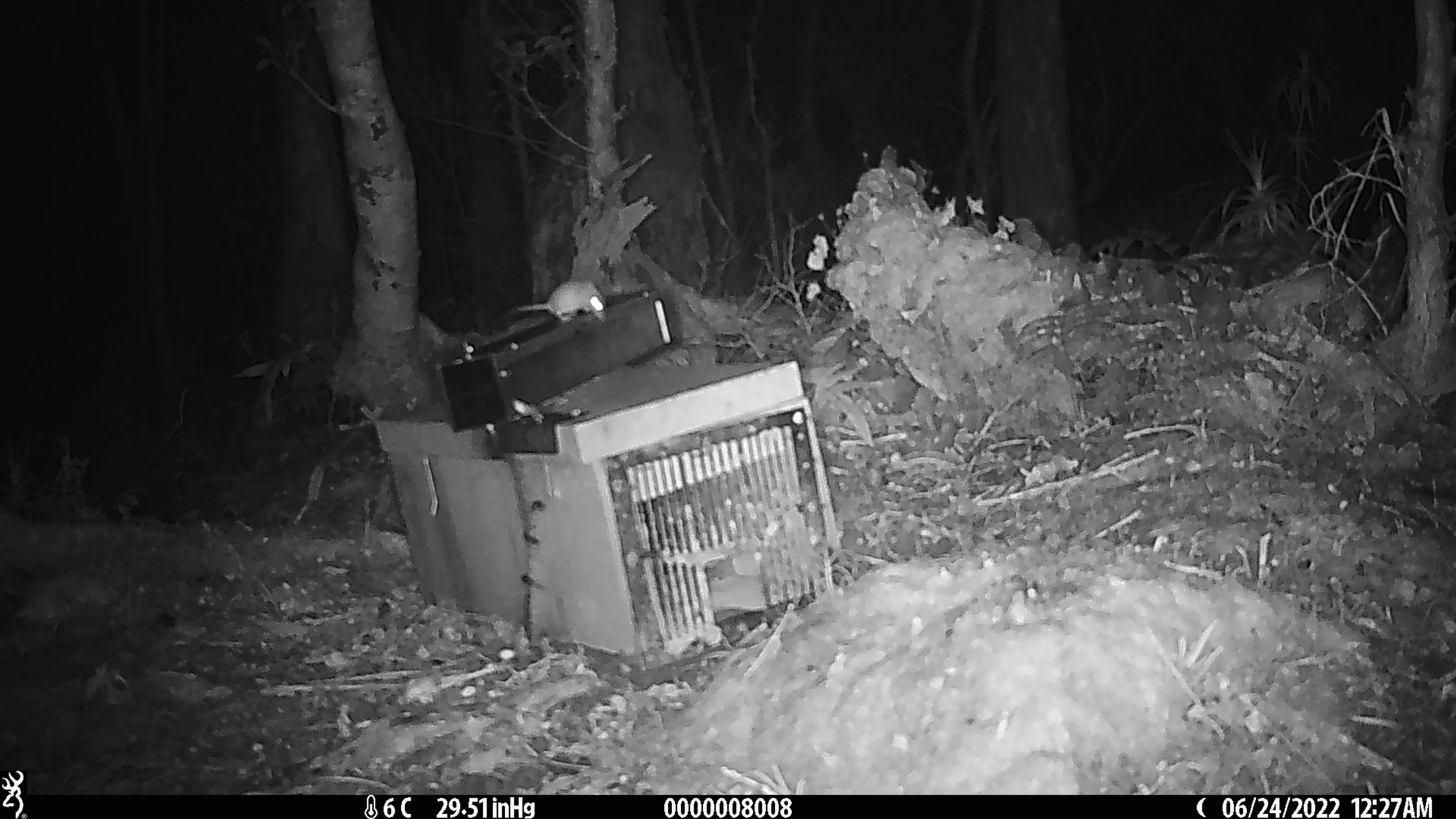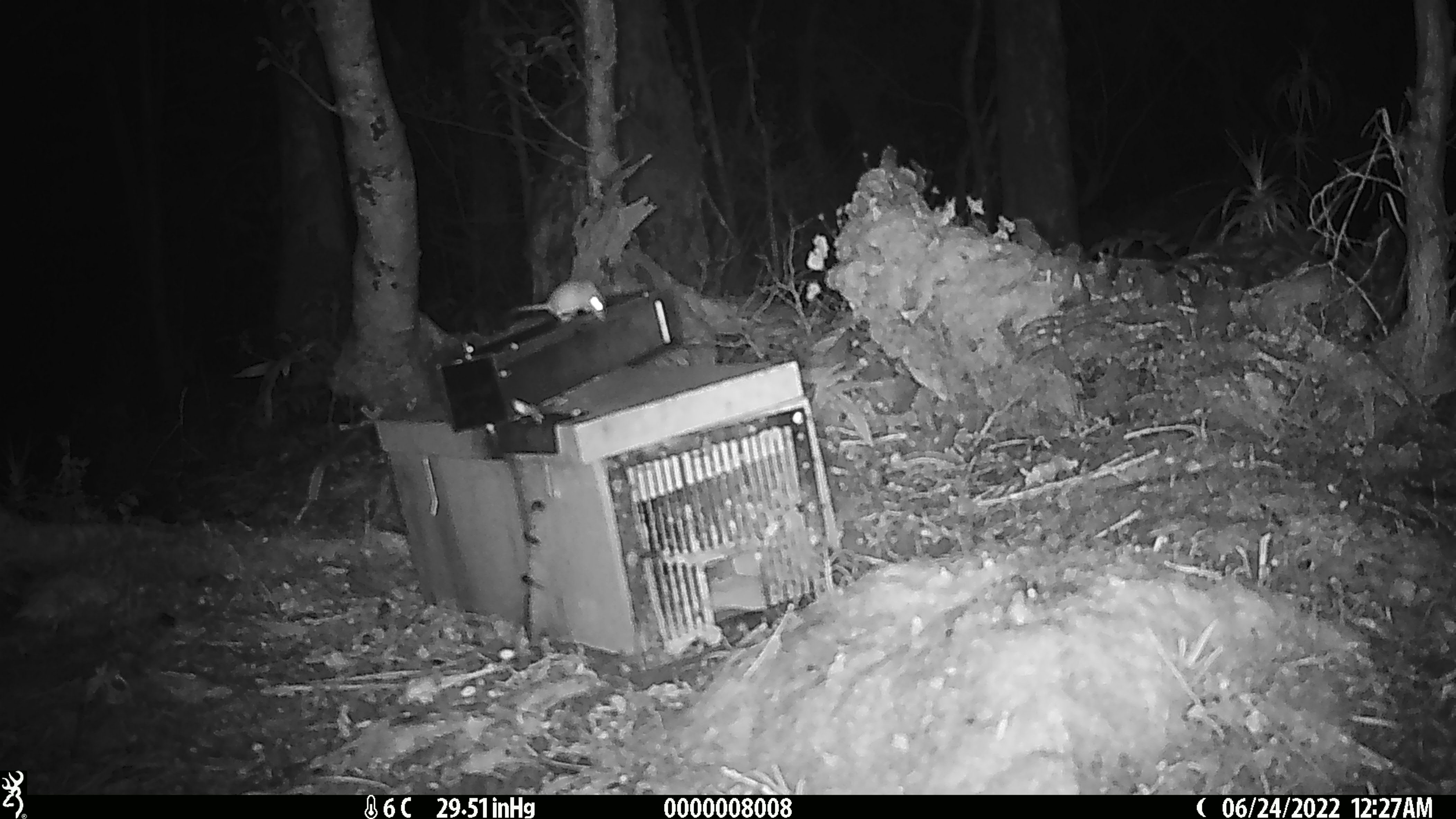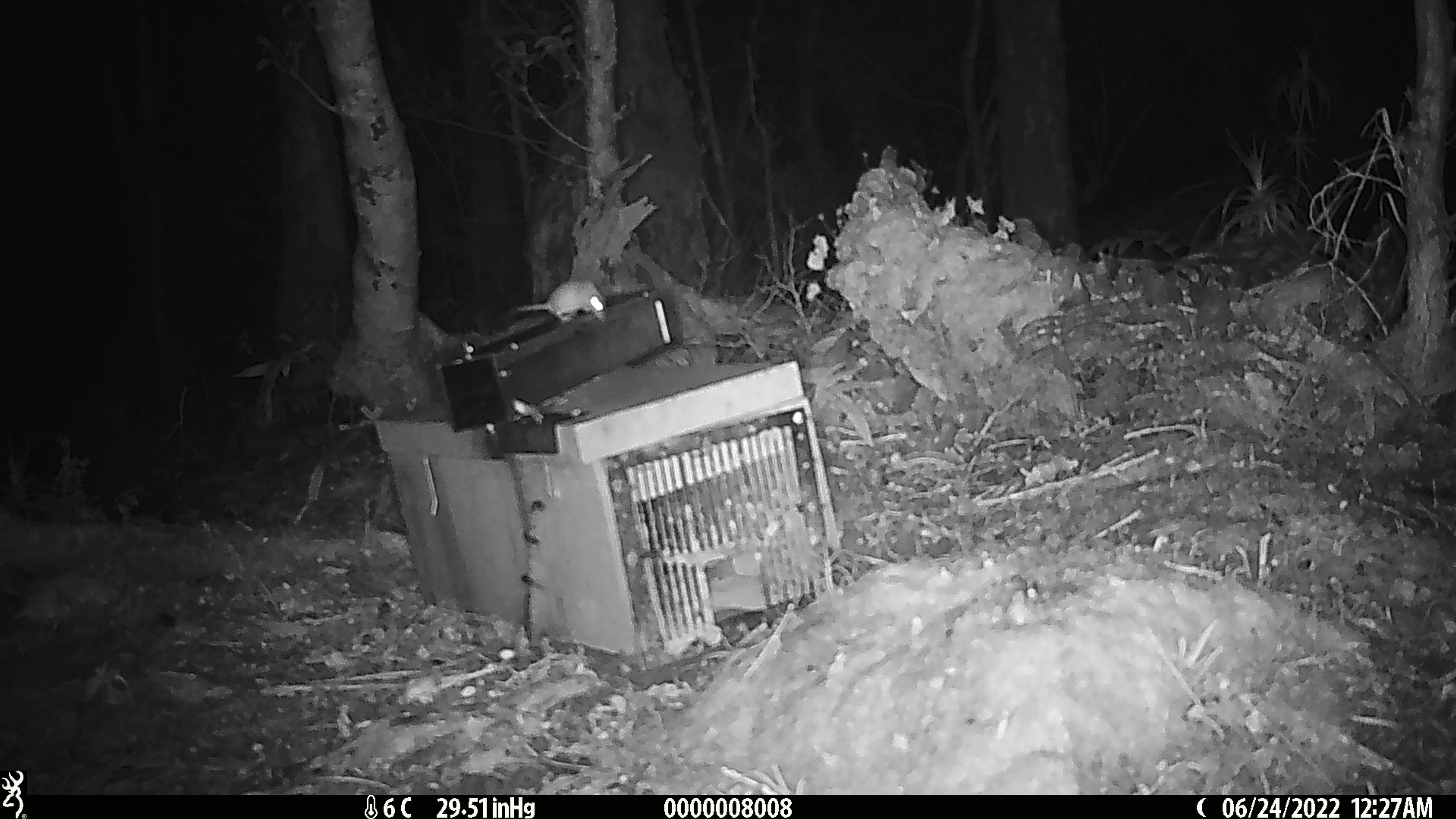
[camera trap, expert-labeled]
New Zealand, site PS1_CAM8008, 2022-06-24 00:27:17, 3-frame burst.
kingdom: Animalia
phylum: Chordata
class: Mammalia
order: Rodentia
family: Muridae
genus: Mus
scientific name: Mus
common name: mouse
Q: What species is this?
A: Mouse (Mus).